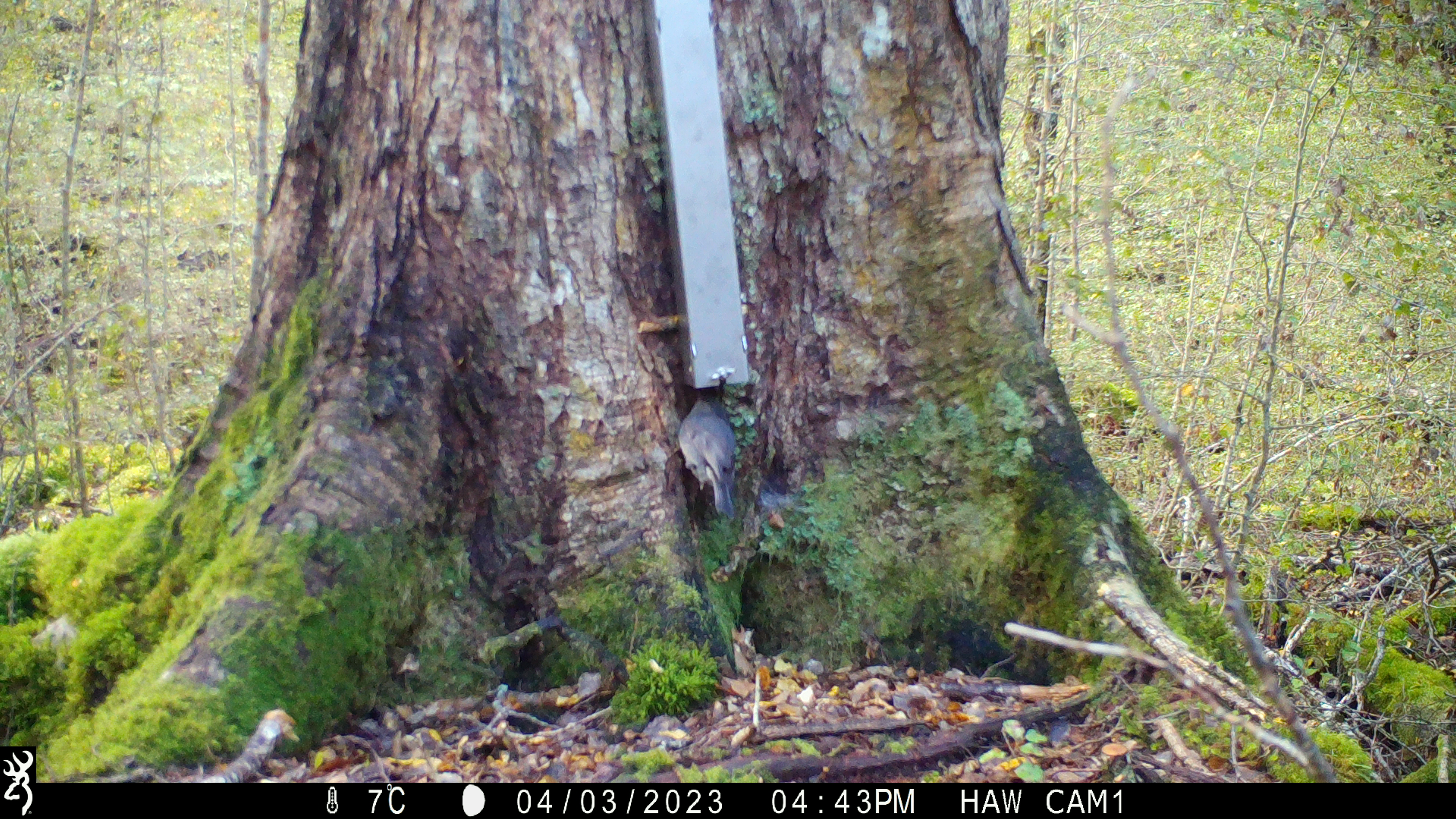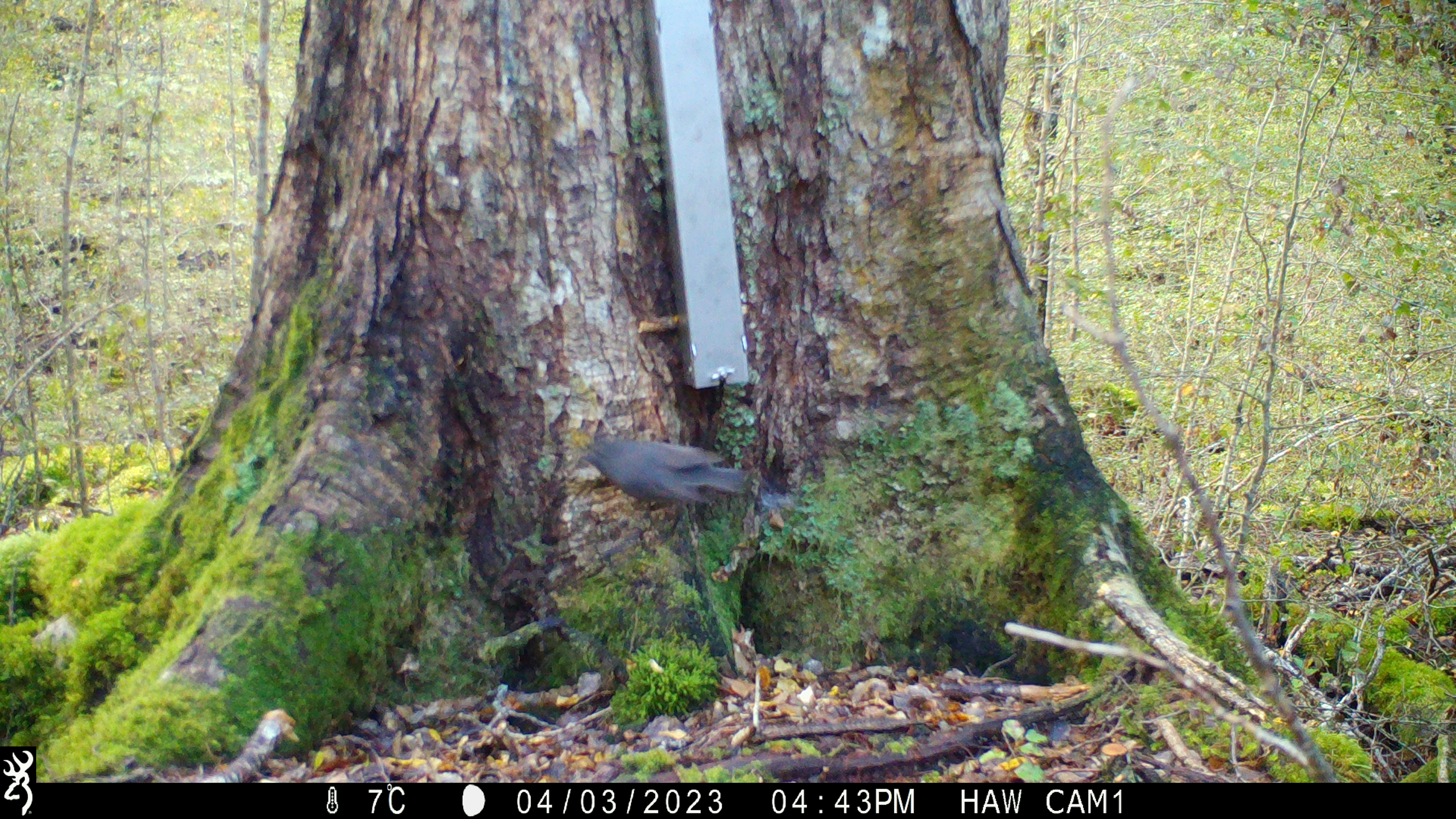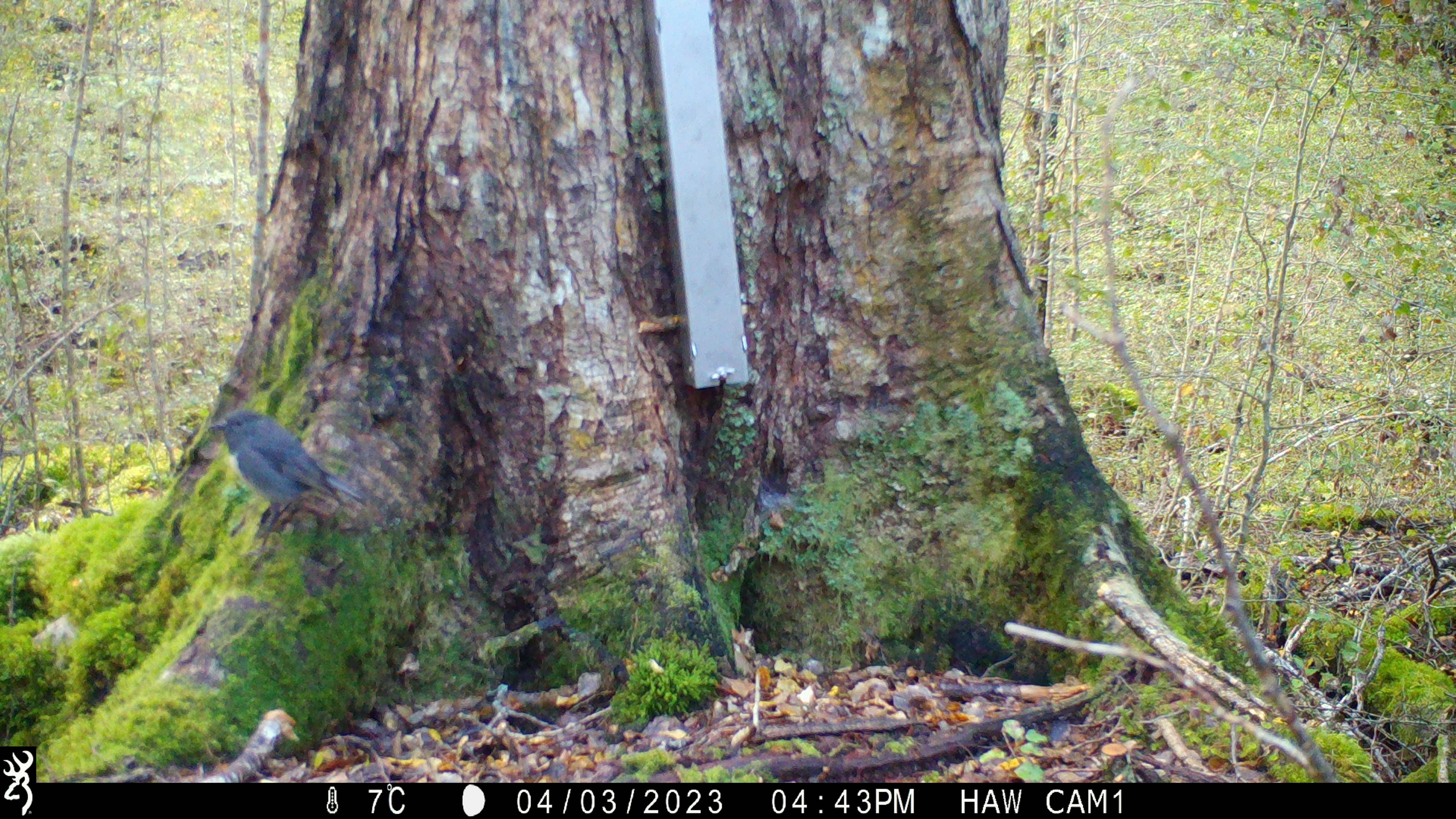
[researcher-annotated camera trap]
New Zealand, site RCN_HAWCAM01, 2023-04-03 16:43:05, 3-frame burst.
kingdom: Animalia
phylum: Chordata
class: Aves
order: Passeriformes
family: Petroicidae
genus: Petroica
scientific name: Petroica australis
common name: new zealand robin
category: robin